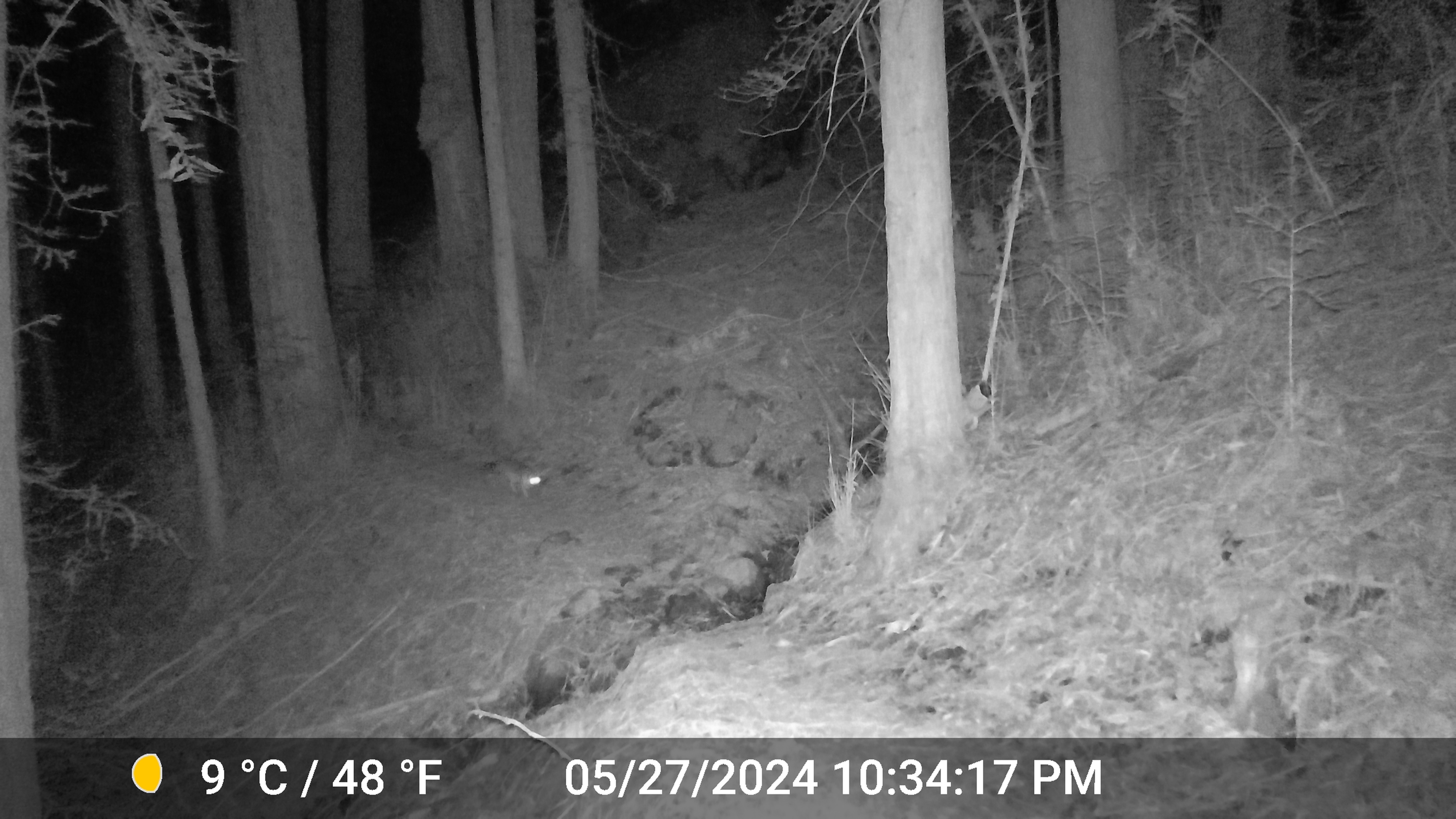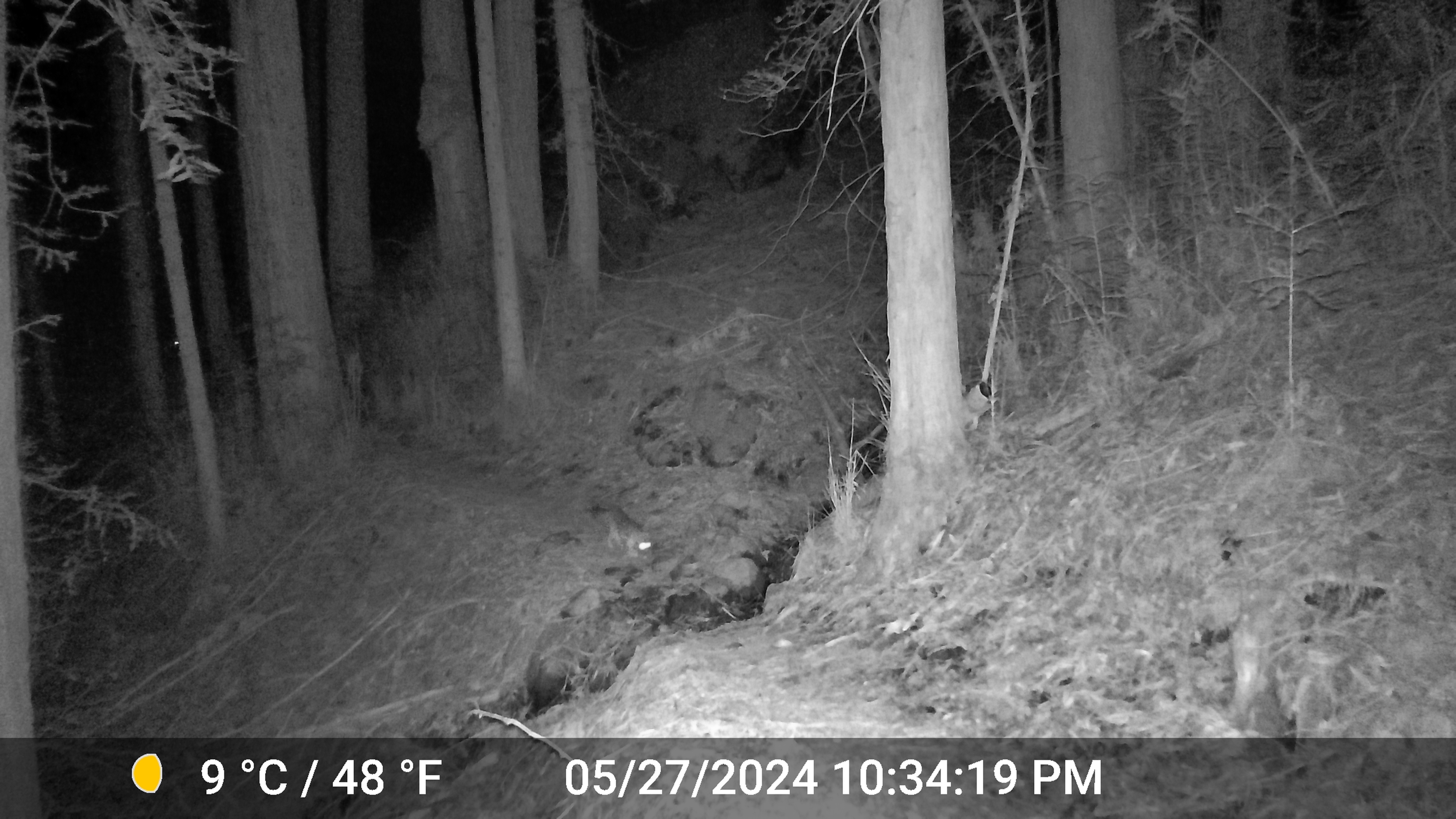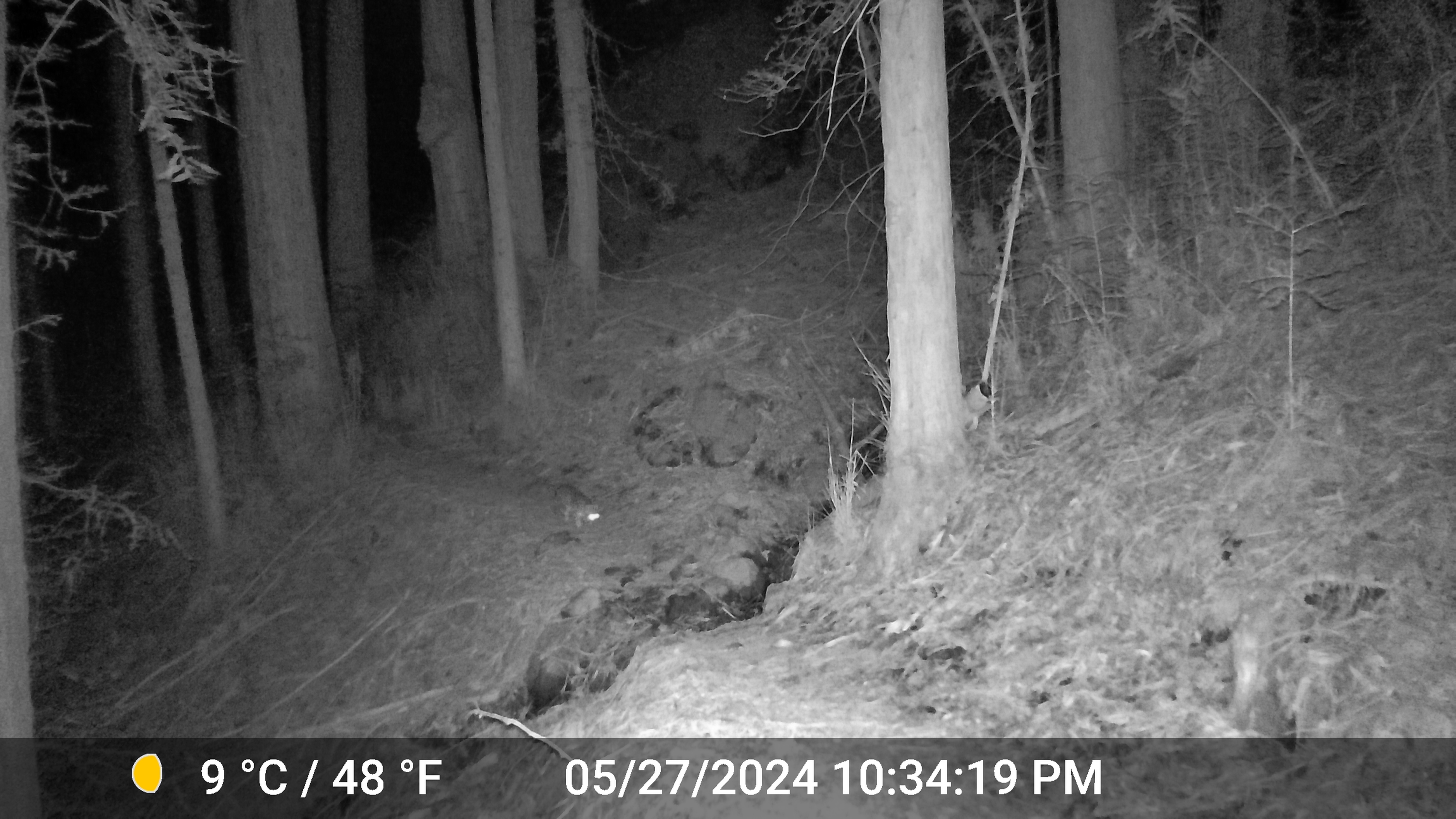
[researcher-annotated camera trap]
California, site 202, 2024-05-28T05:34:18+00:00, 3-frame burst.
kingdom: Animalia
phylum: Chordata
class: Mammalia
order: Carnivora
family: Canidae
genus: Urocyon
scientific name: Urocyon cinereoargenteus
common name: gray fox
Gray fox (Urocyon cinereoargenteus).